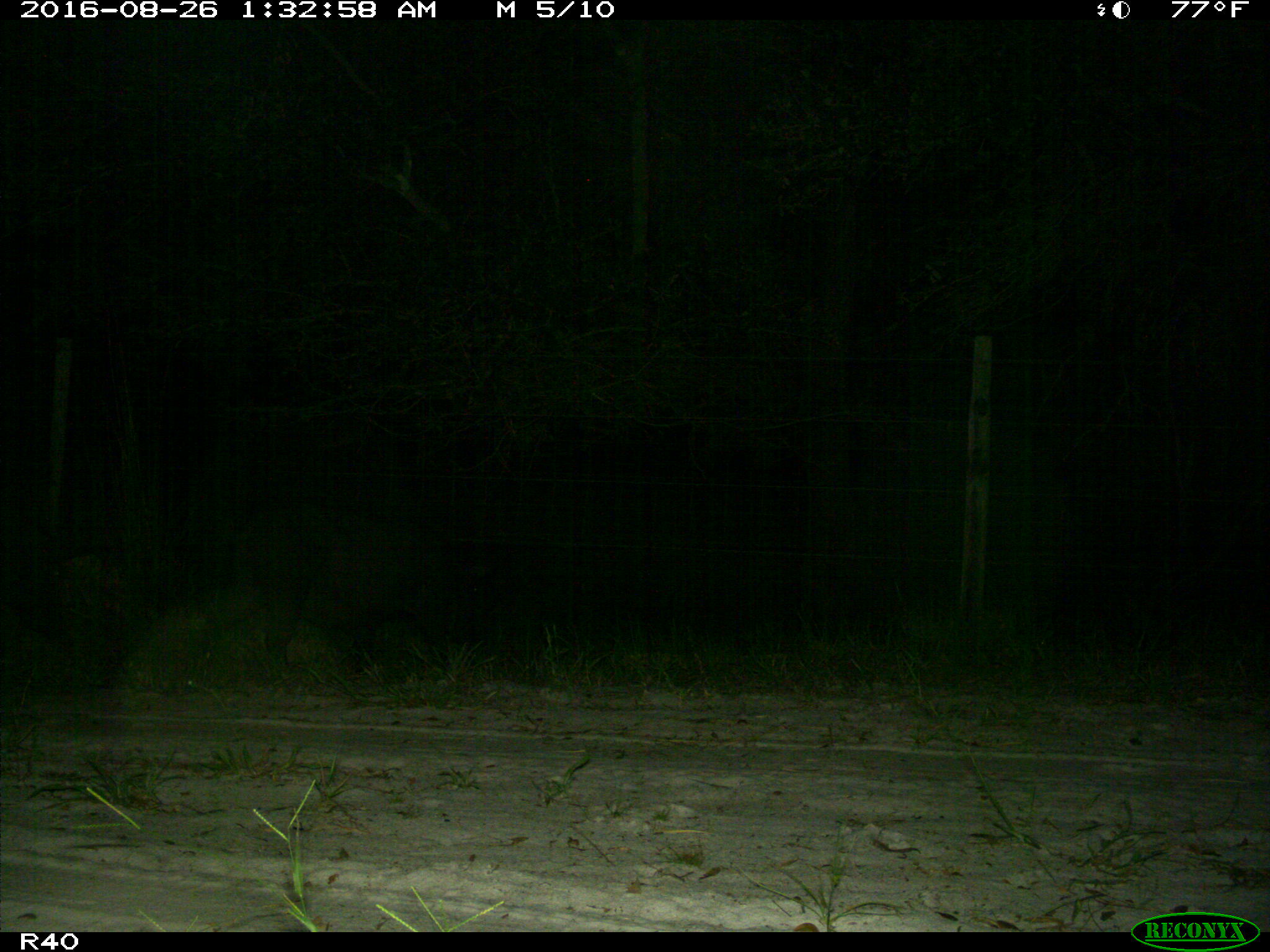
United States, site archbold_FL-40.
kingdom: Animalia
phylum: Chordata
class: Mammalia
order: Artiodactyla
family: Suidae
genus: Sus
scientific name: Sus scrofa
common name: wild boar